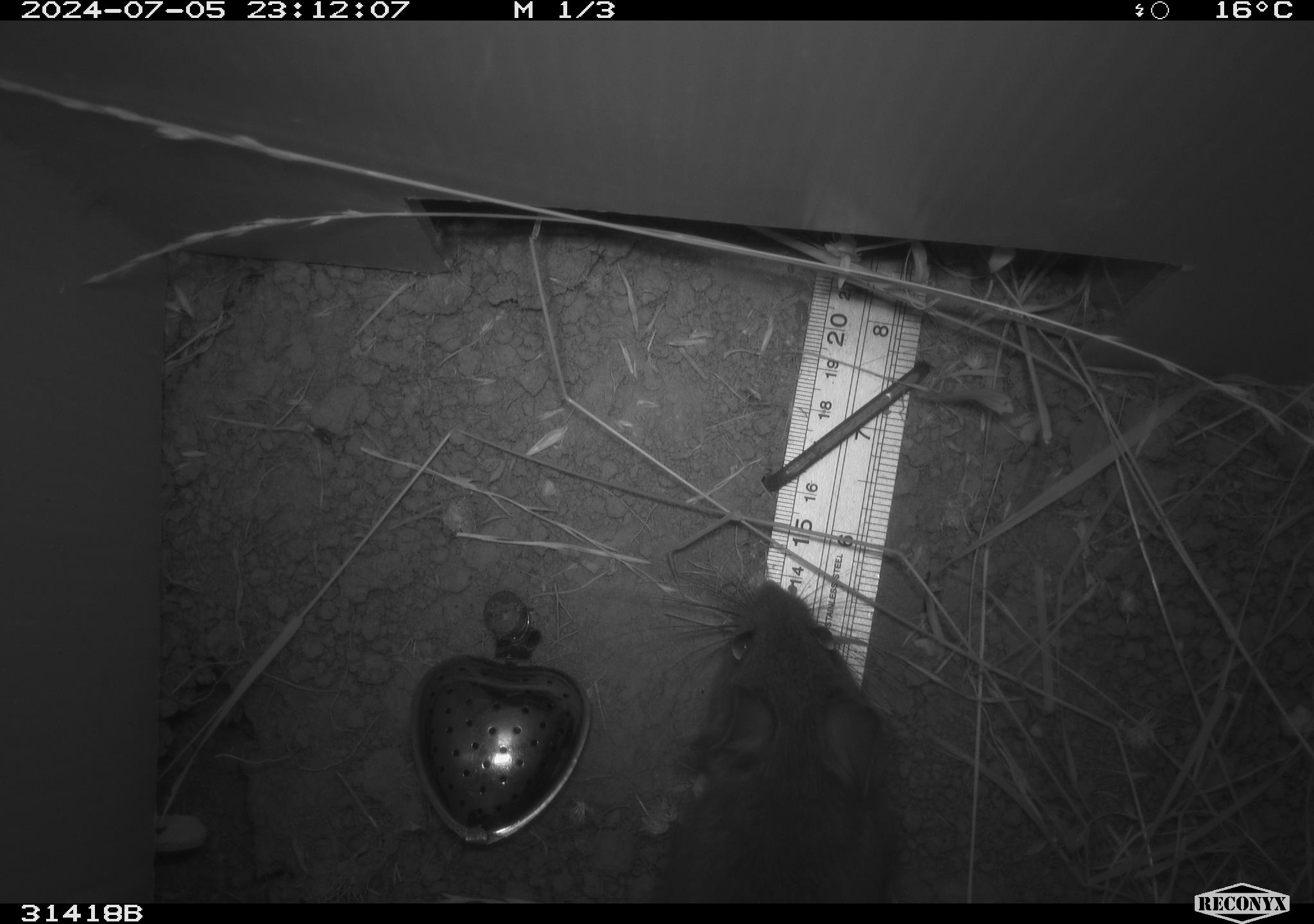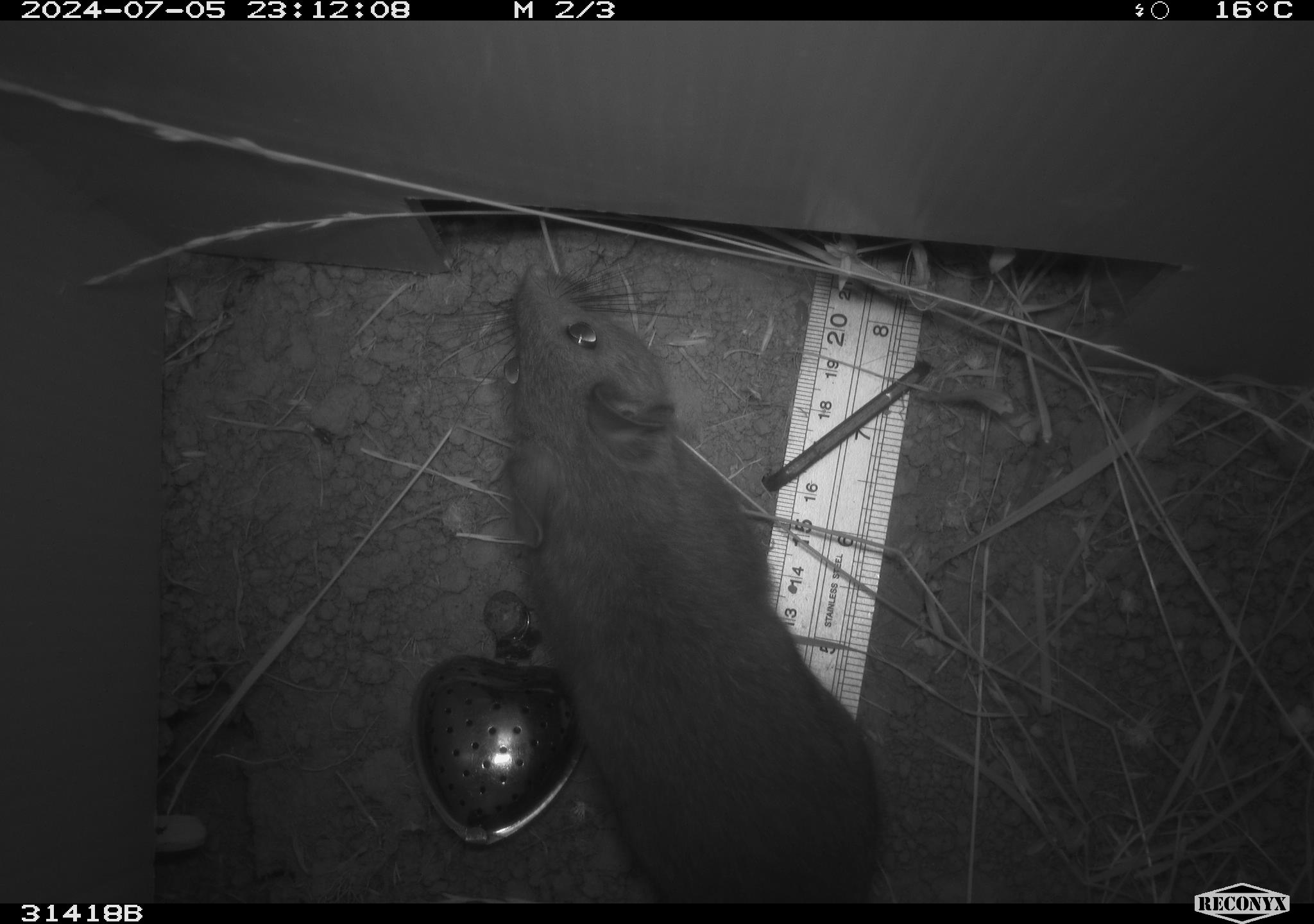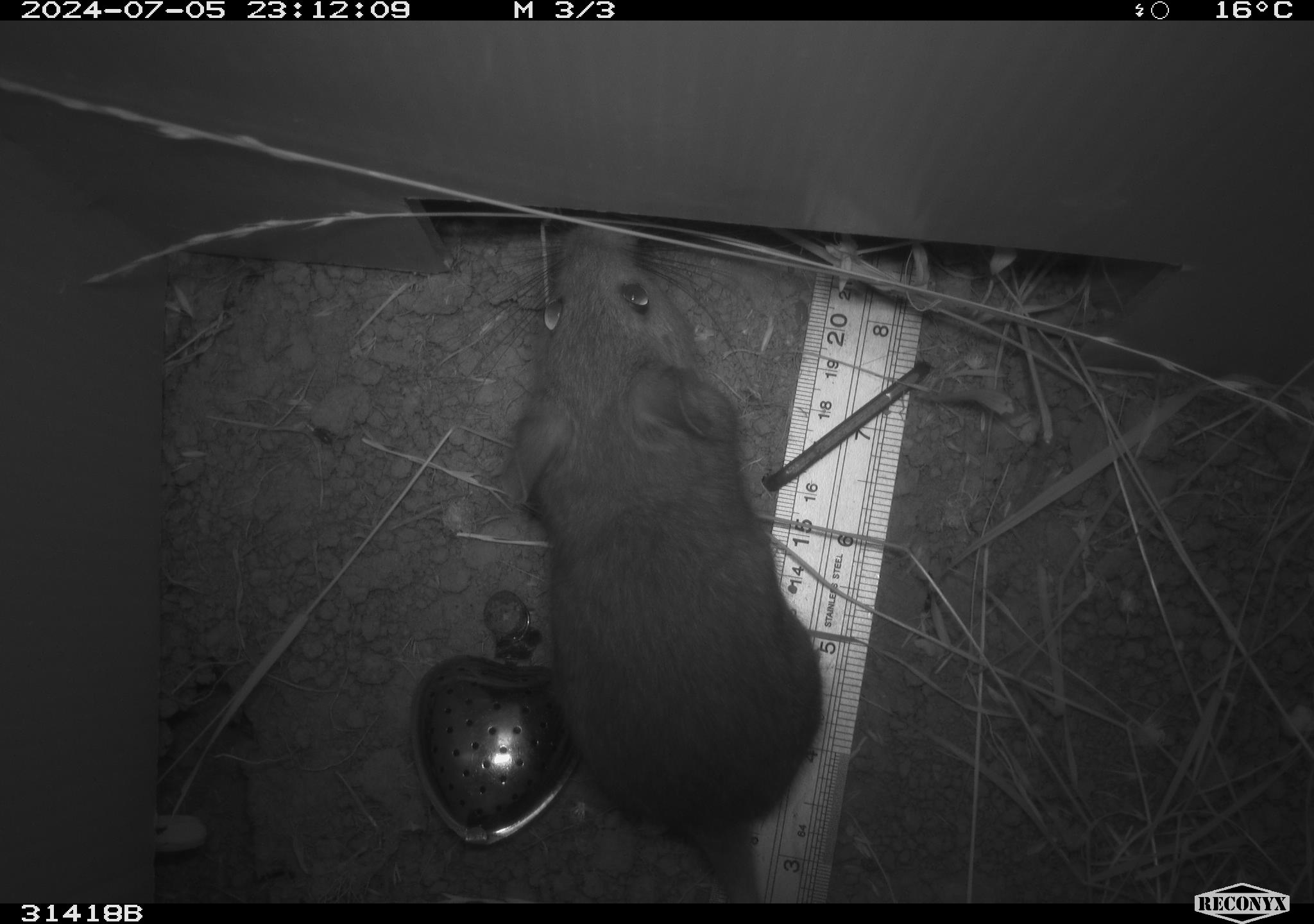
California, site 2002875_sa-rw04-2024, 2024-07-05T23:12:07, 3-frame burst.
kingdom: Animalia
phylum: Chordata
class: Mammalia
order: Rodentia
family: Cricetidae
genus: Neotoma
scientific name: Neotoma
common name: pack rat or woodrat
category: neotoma species